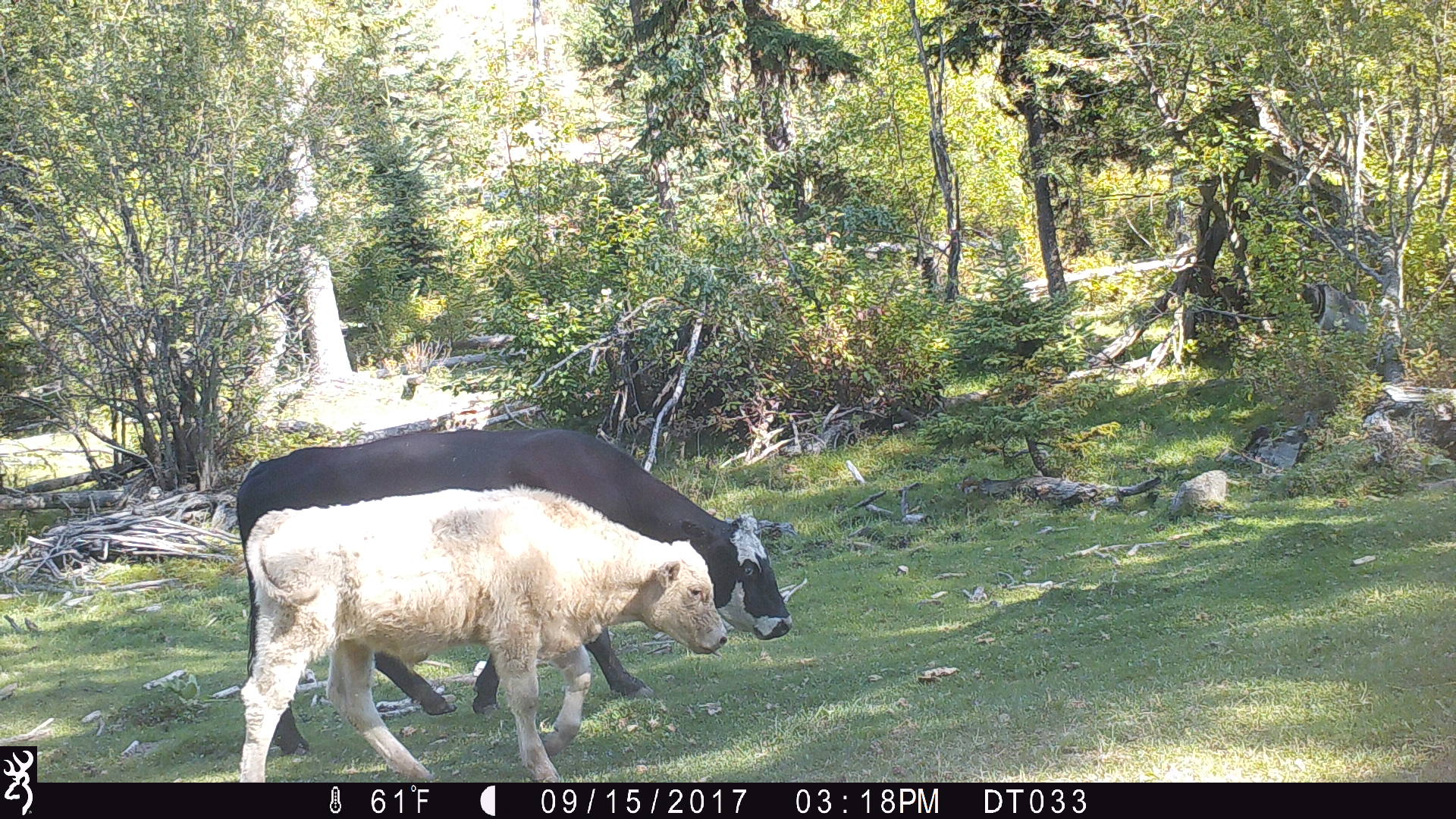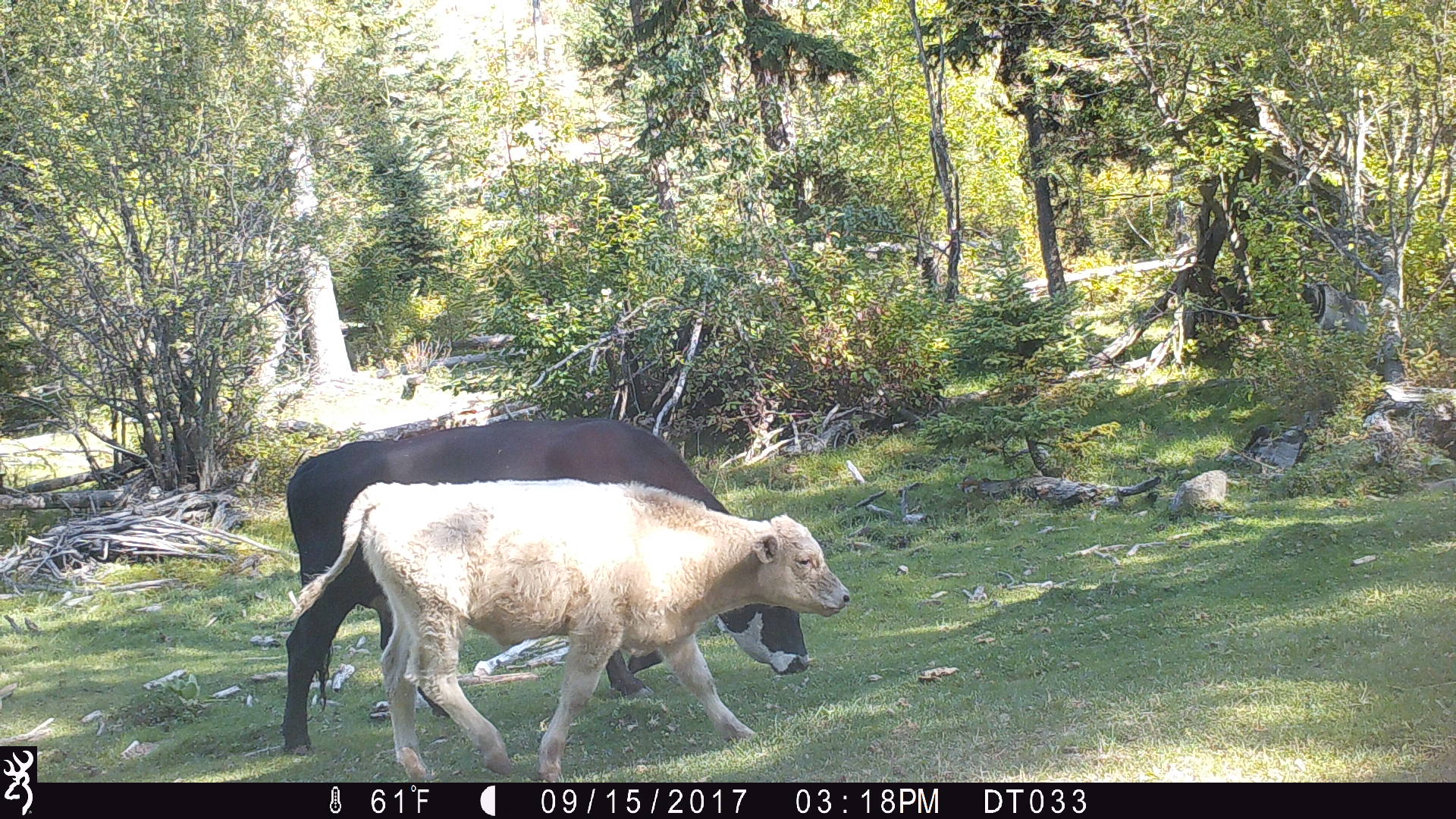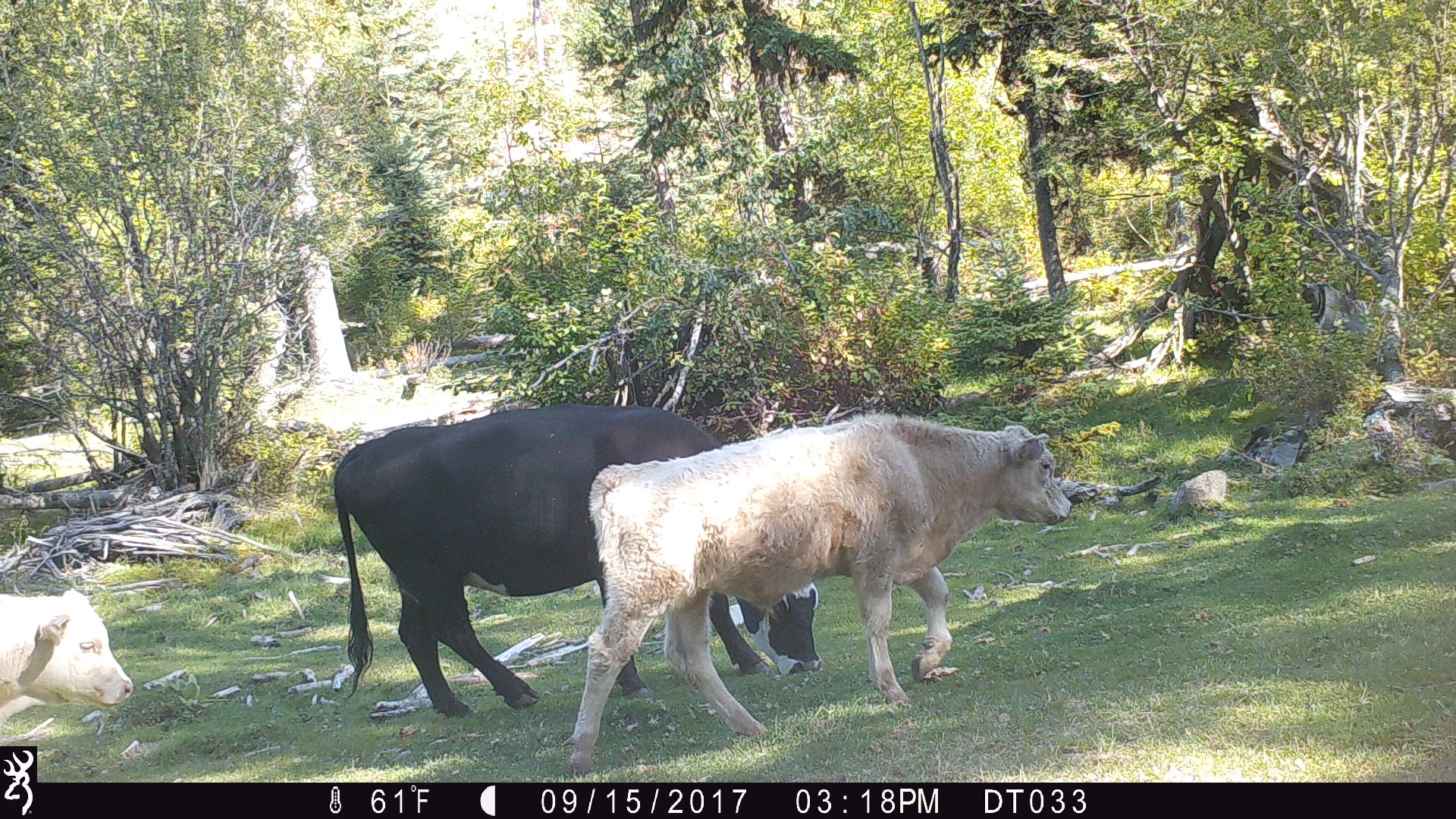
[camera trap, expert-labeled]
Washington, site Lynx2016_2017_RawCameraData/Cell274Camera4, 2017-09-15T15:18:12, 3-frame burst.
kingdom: Animalia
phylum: Chordata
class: Mammalia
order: Artiodactyla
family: Bovidae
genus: Bos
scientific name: Bos taurus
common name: domestic cattle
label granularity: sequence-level